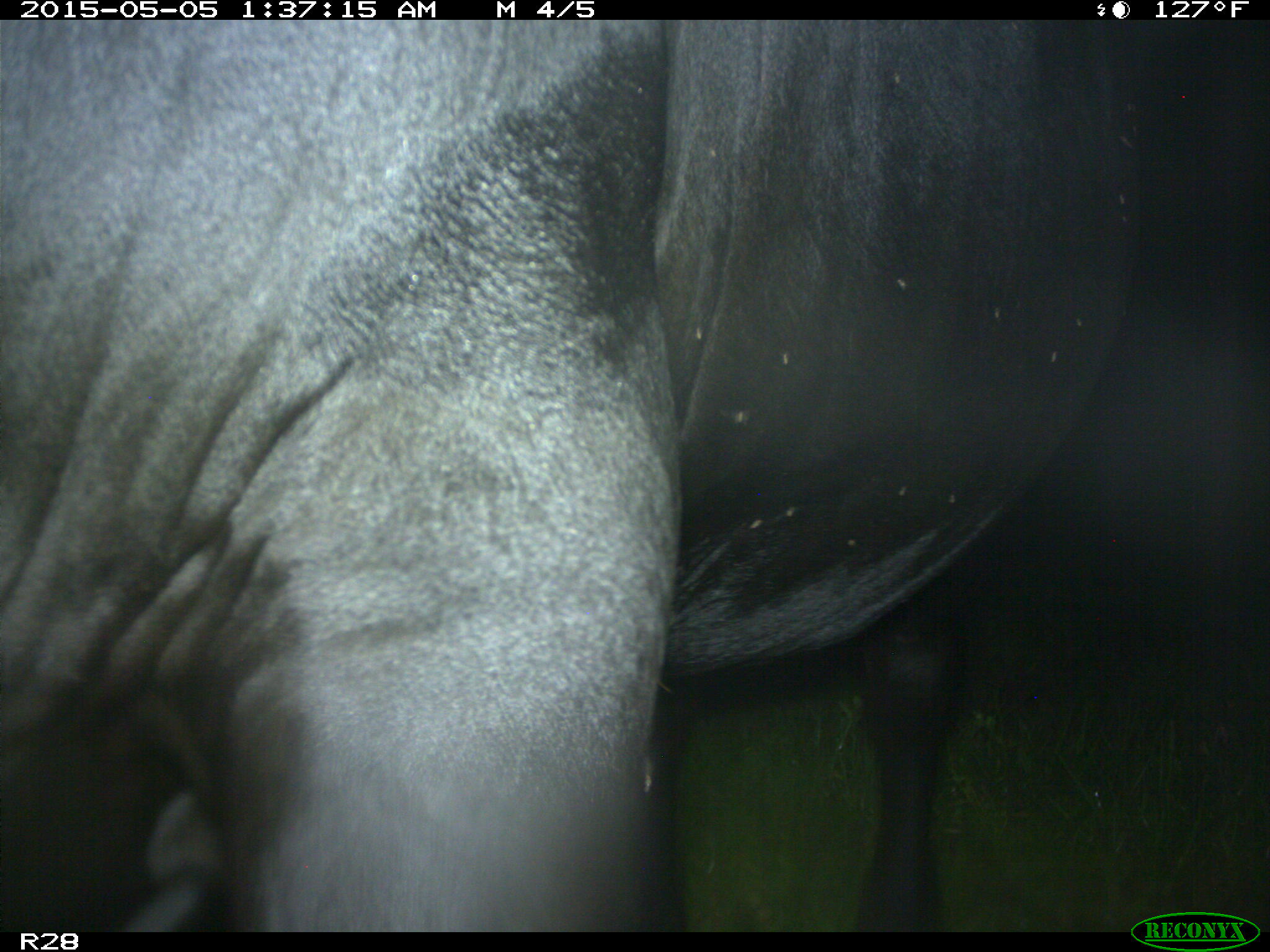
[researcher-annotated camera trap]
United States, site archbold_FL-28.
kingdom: Animalia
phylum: Chordata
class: Mammalia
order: Artiodactyla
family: Bovidae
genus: Bos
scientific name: Bos taurus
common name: domestic cow